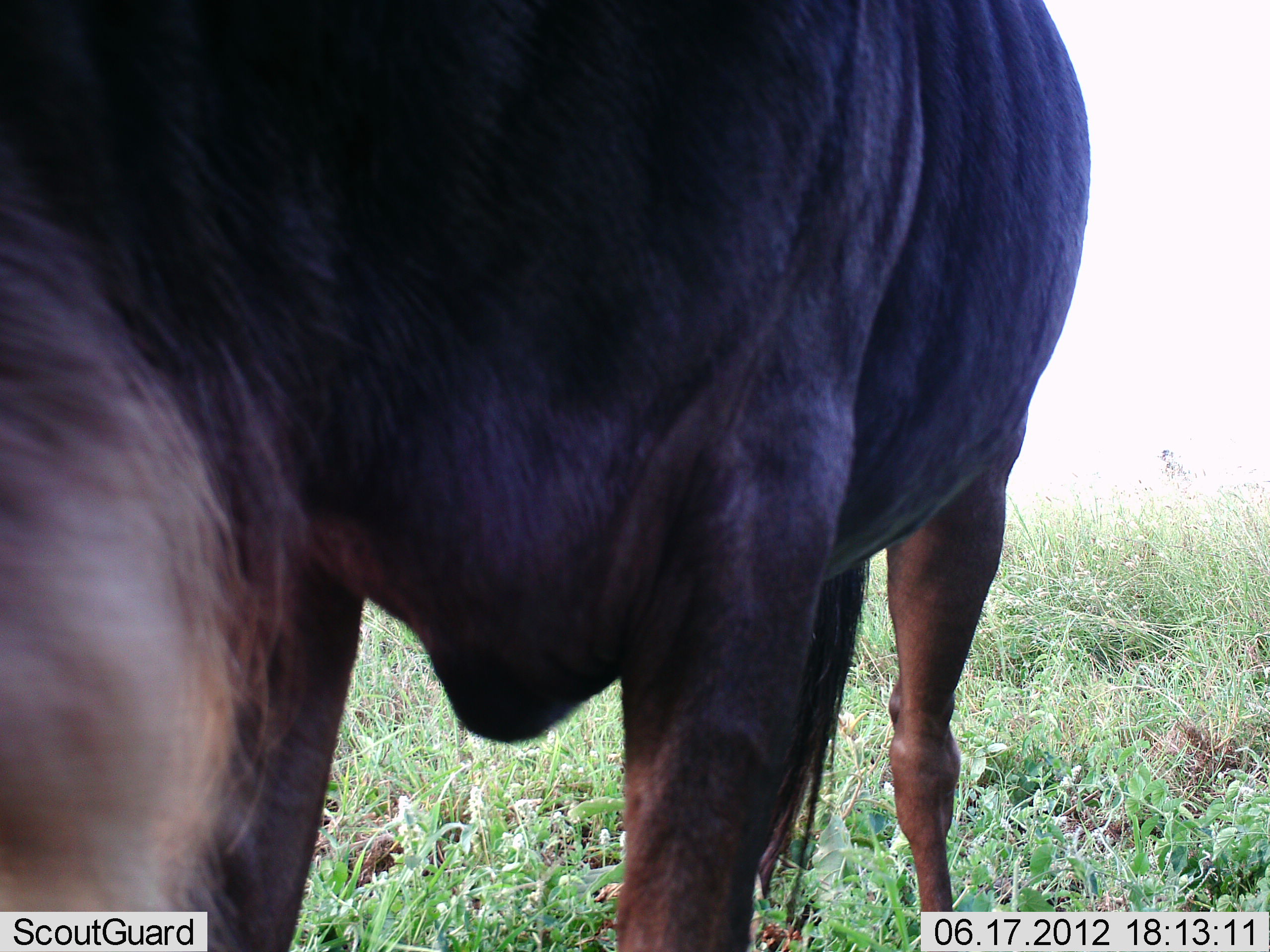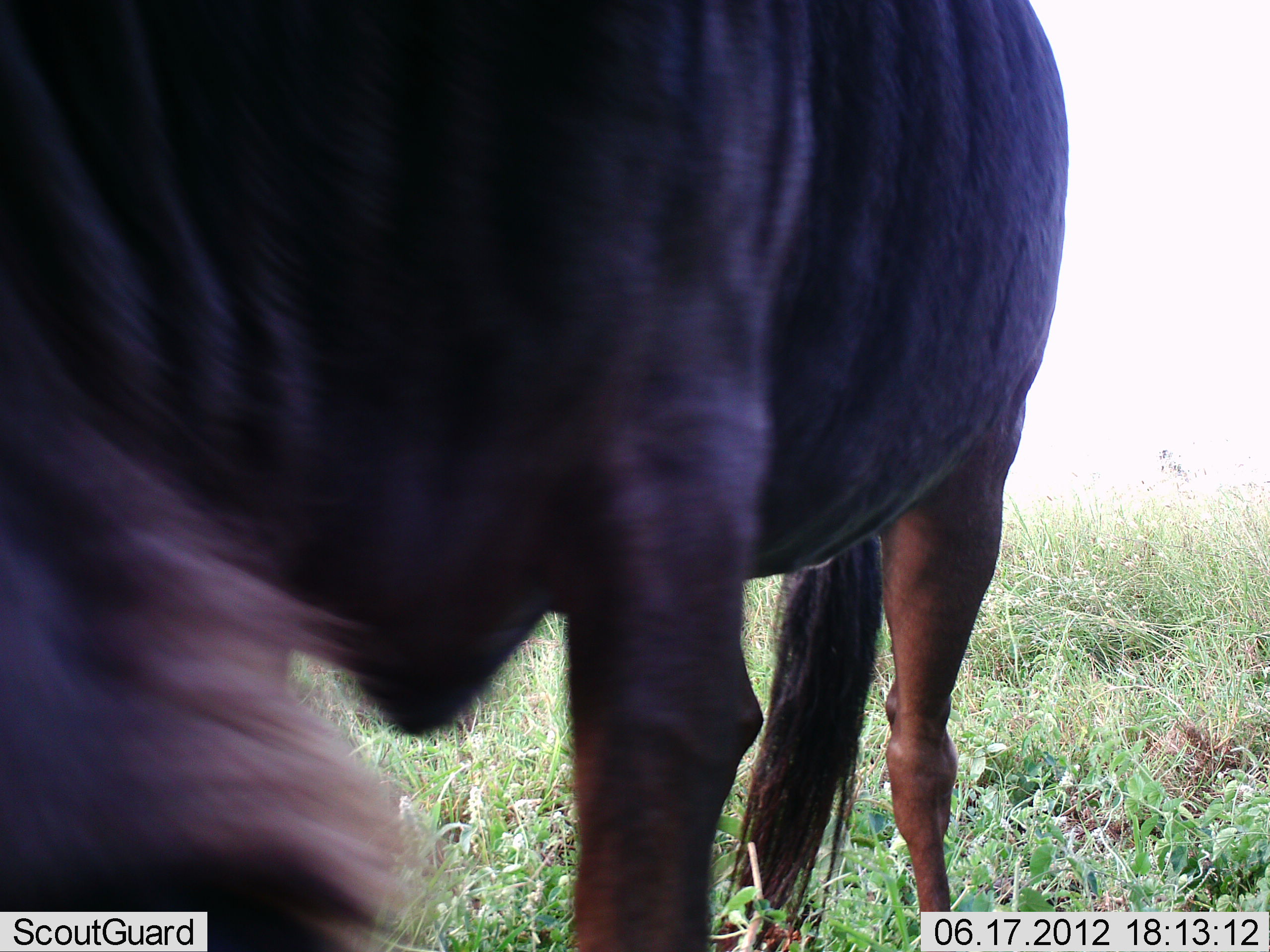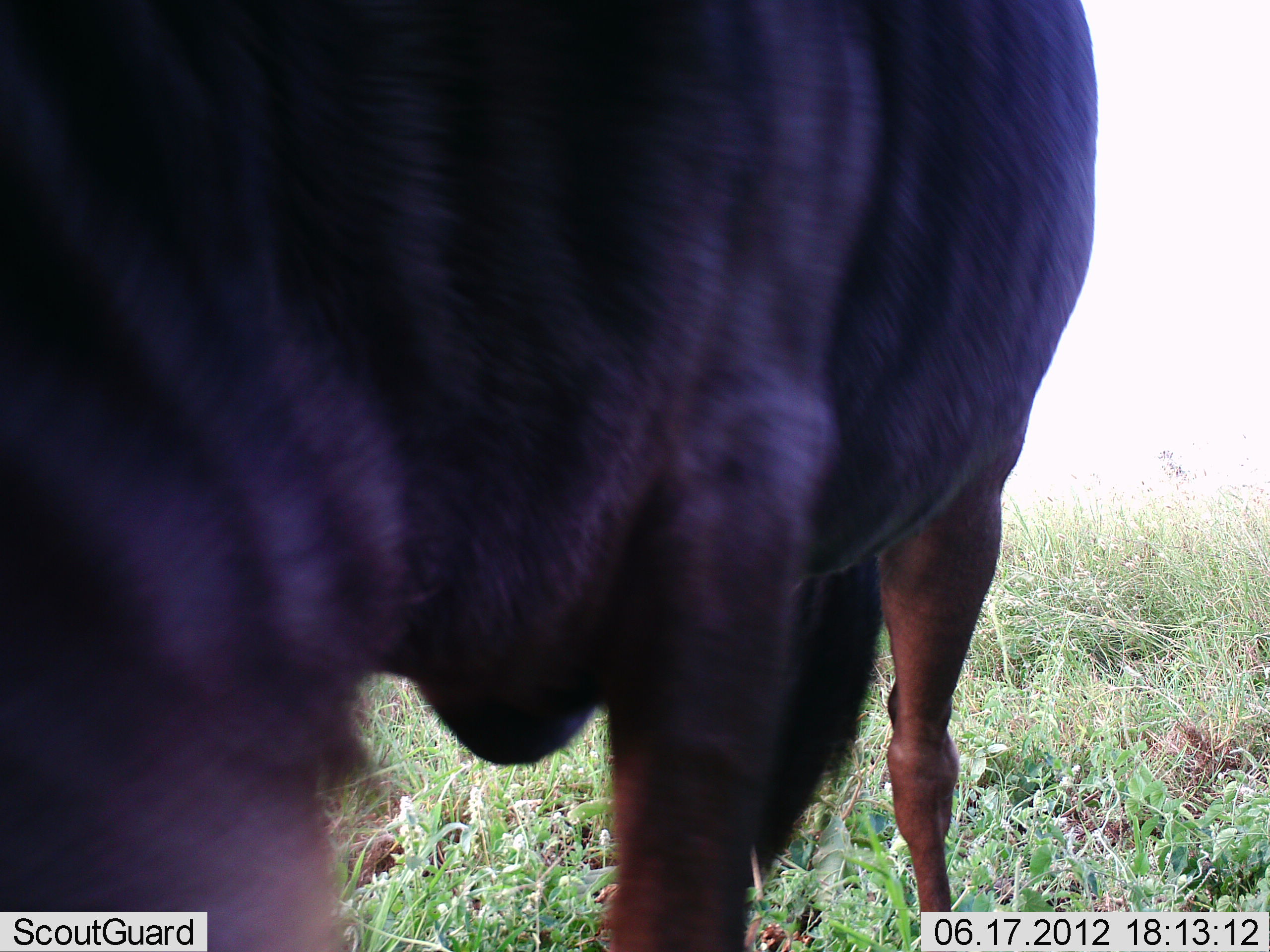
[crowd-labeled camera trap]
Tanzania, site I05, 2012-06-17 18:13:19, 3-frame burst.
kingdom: Animalia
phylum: Chordata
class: Mammalia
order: Artiodactyla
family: Bovidae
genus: Connochaetes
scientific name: Connochaetes taurinus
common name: blue wildebeest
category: wildebeest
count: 1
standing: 50%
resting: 0%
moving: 10%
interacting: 10%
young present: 0%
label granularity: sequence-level